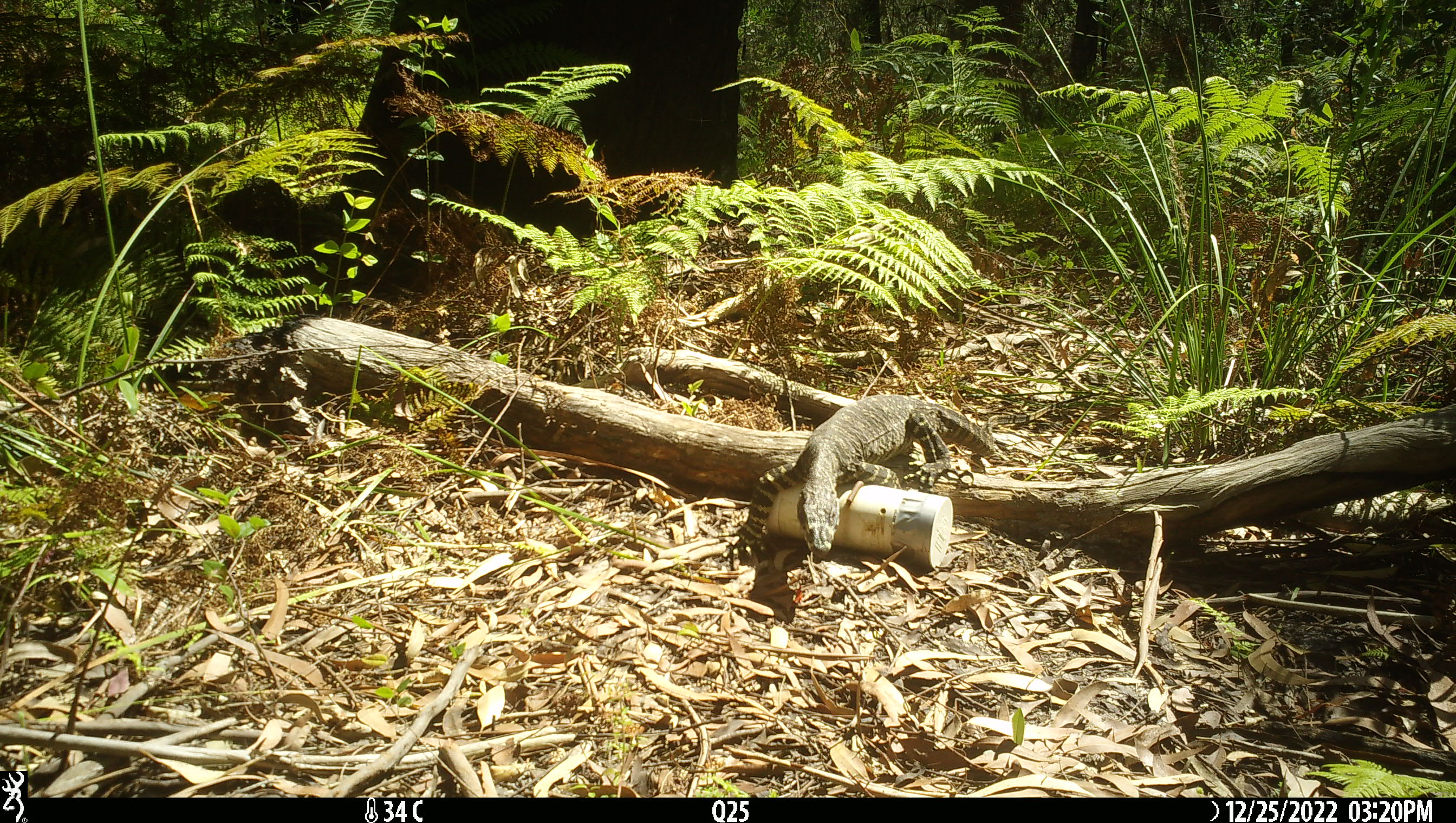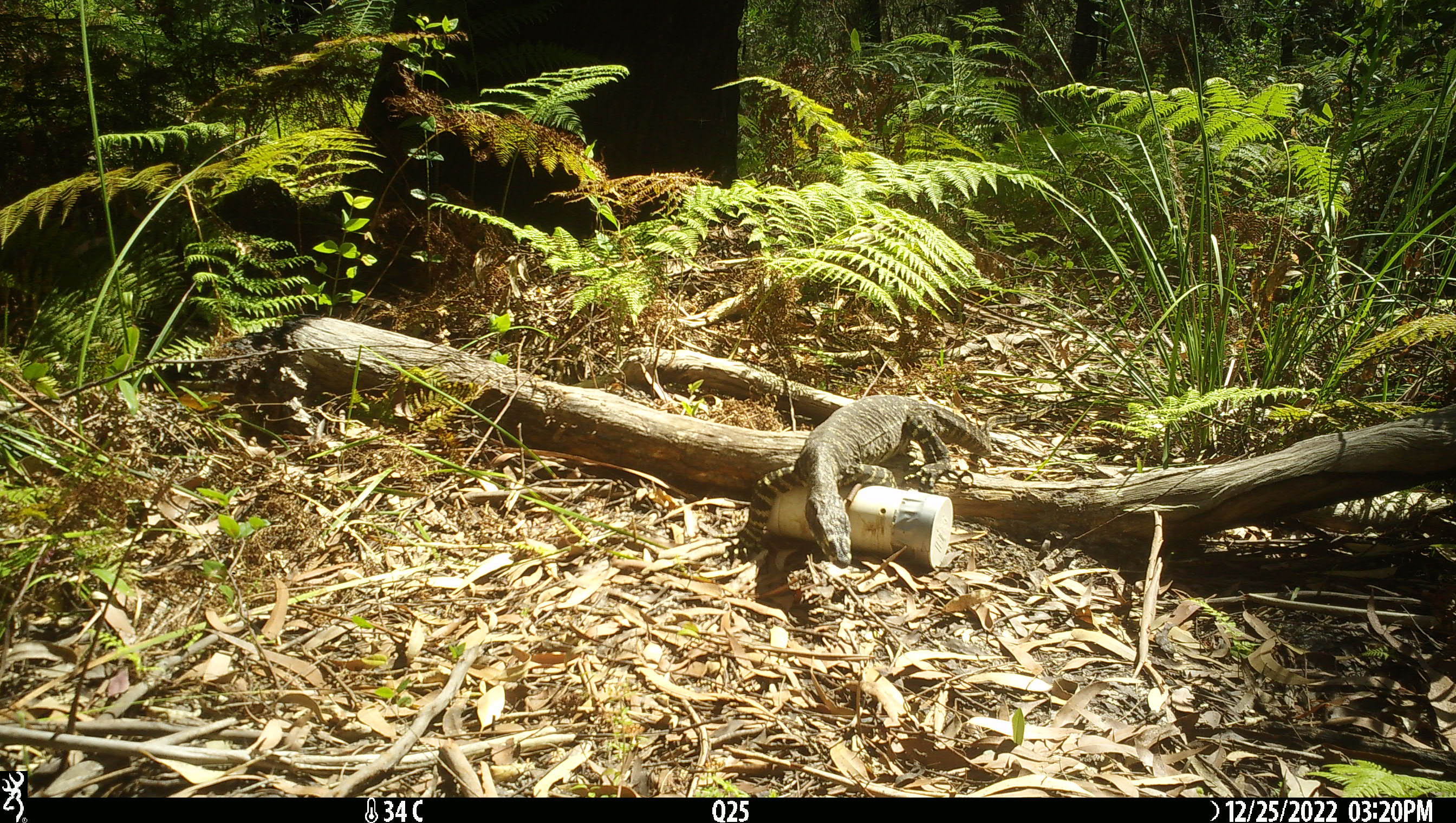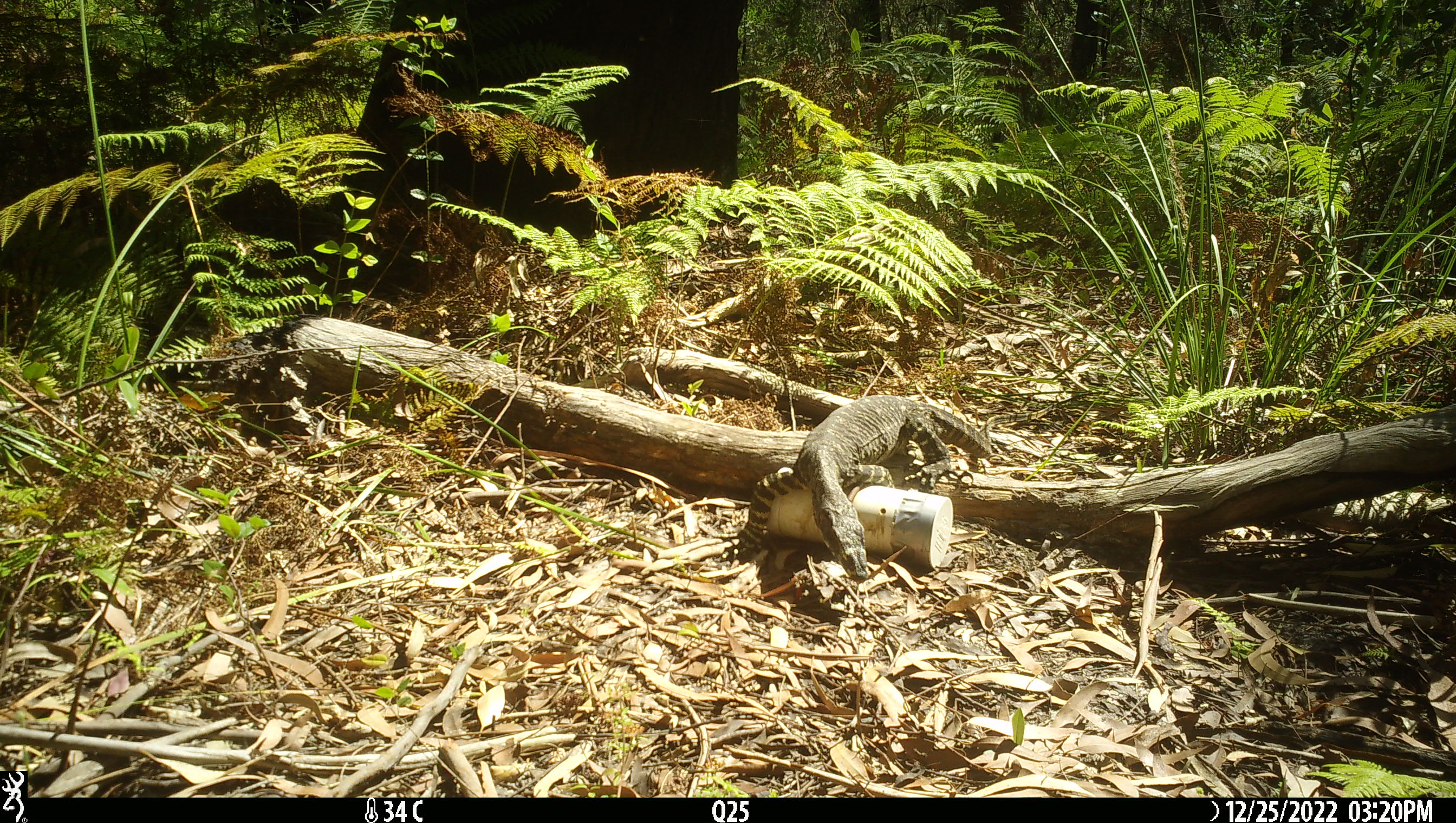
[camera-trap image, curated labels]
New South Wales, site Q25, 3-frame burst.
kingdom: Animalia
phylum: Chordata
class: Reptilia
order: Squamata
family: Varanidae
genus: Varanus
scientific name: Varanus varius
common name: lace monitor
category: goanna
Goanna (lace monitor) (Varanus varius).